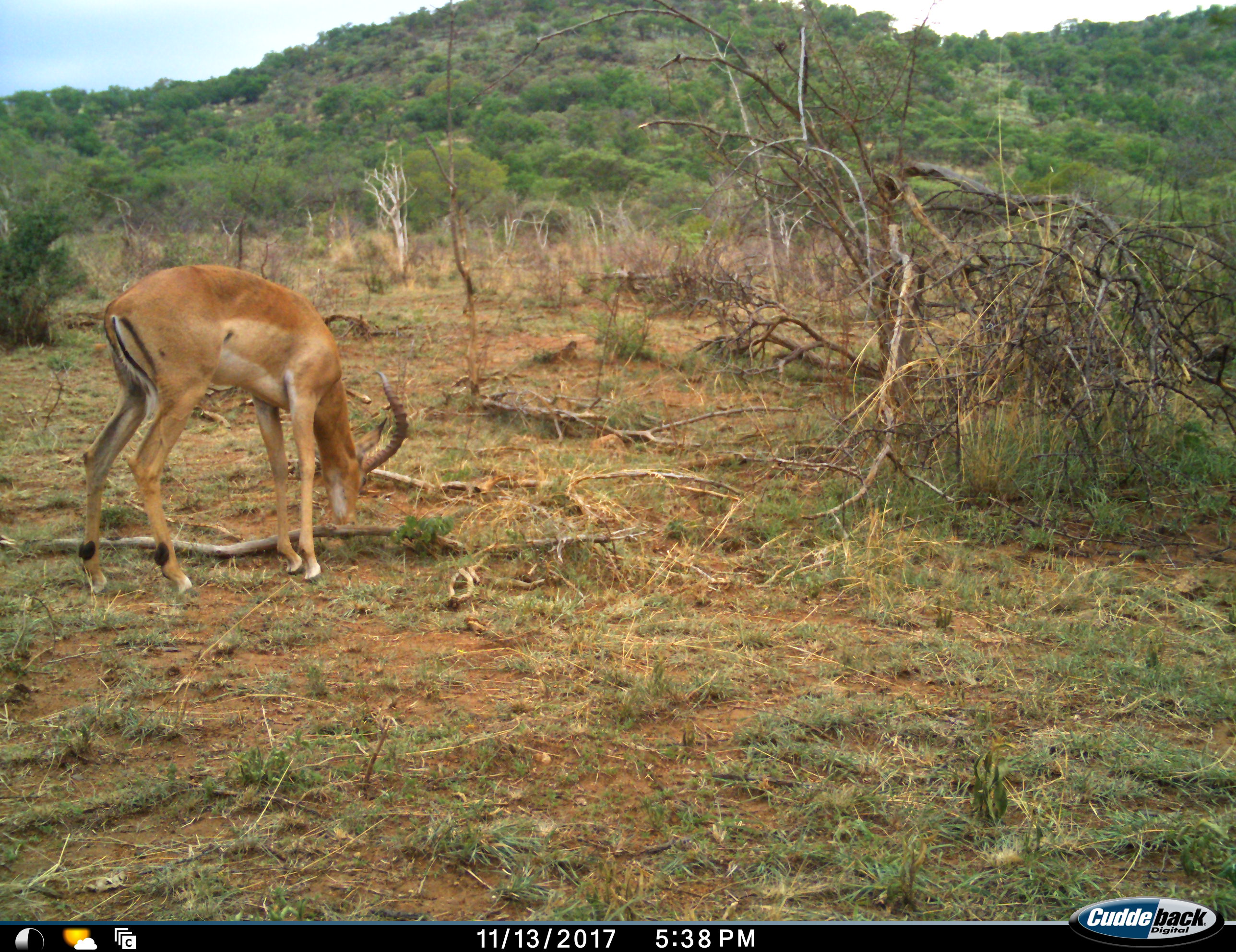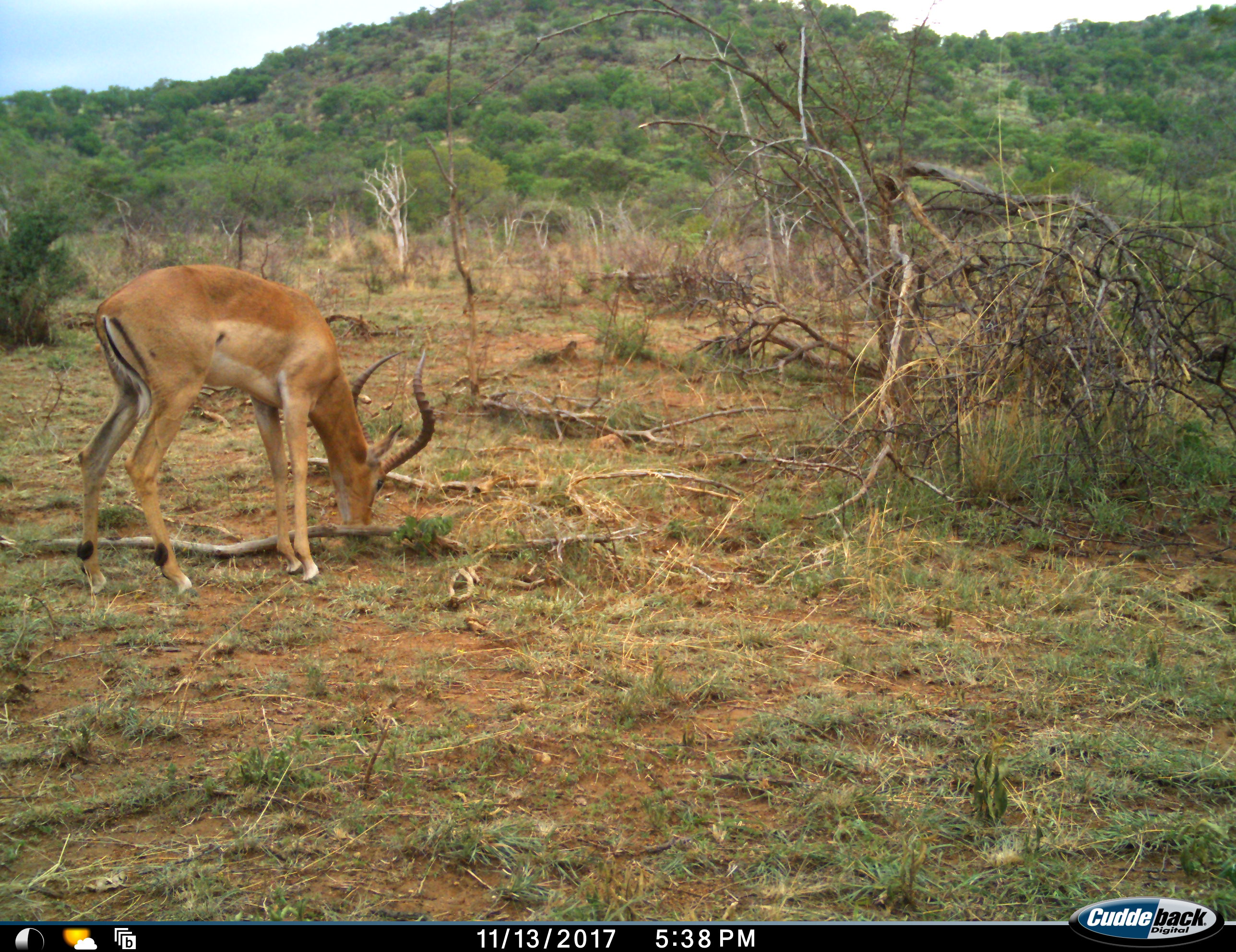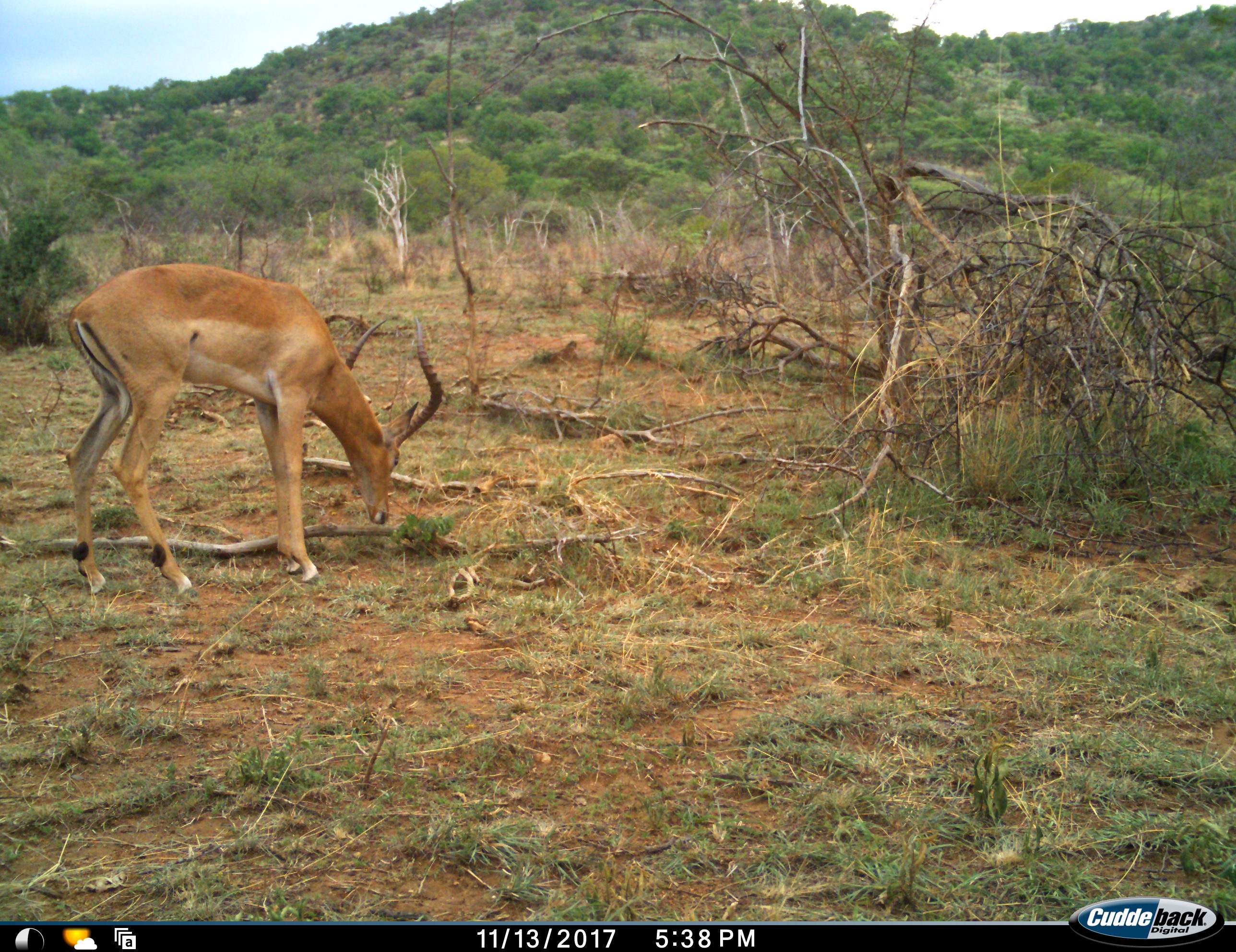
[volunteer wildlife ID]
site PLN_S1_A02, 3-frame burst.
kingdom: Animalia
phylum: Chordata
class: Mammalia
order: Artiodactyla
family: Bovidae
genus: Aepyceros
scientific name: Aepyceros melampus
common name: impala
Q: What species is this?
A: Impala (Aepyceros melampus).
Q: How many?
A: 1.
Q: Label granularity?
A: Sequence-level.